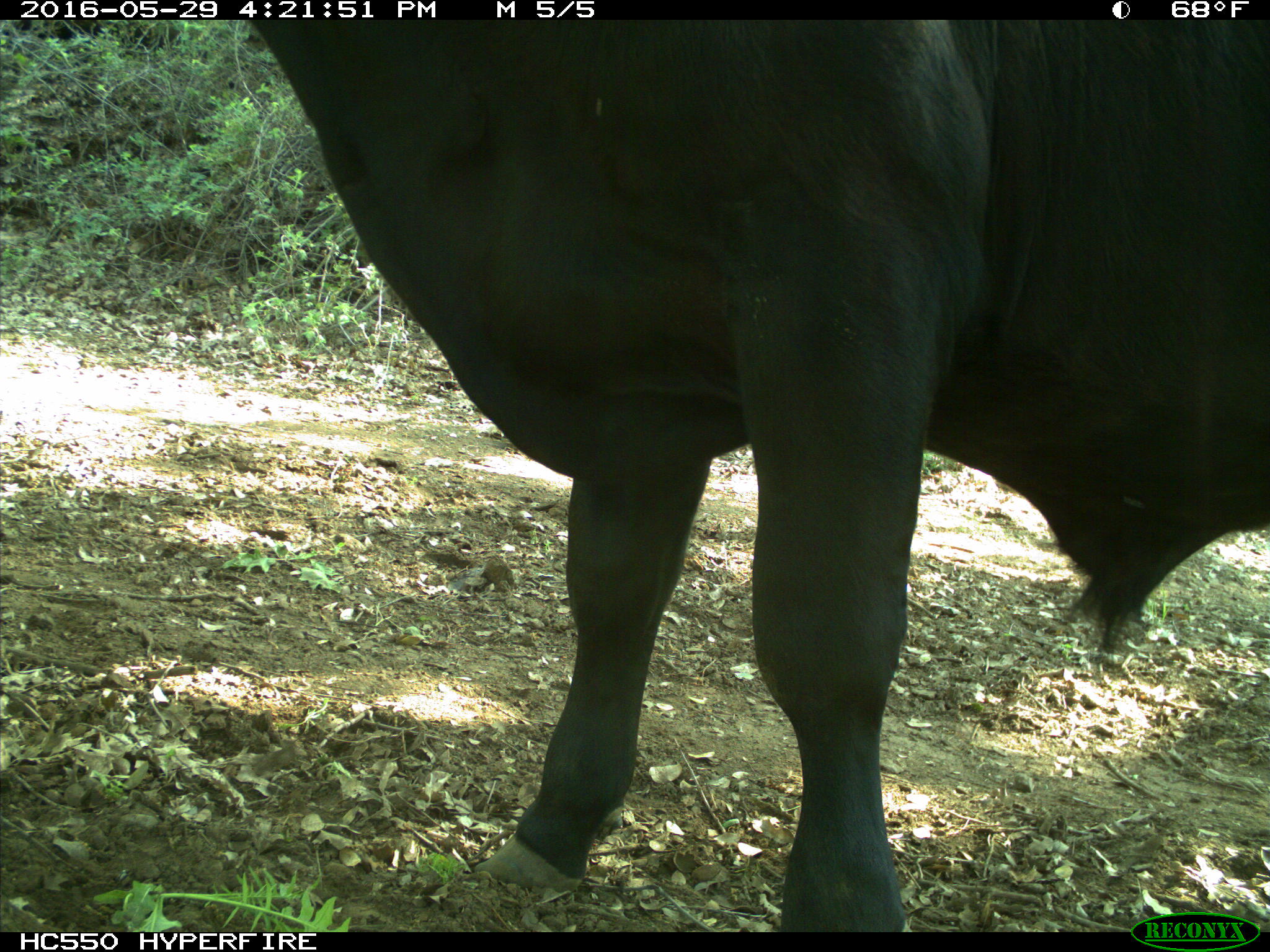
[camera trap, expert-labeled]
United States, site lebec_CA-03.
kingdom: Animalia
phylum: Chordata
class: Mammalia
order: Artiodactyla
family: Bovidae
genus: Bos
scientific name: Bos taurus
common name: domestic cow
Bos taurus (domestic cow).